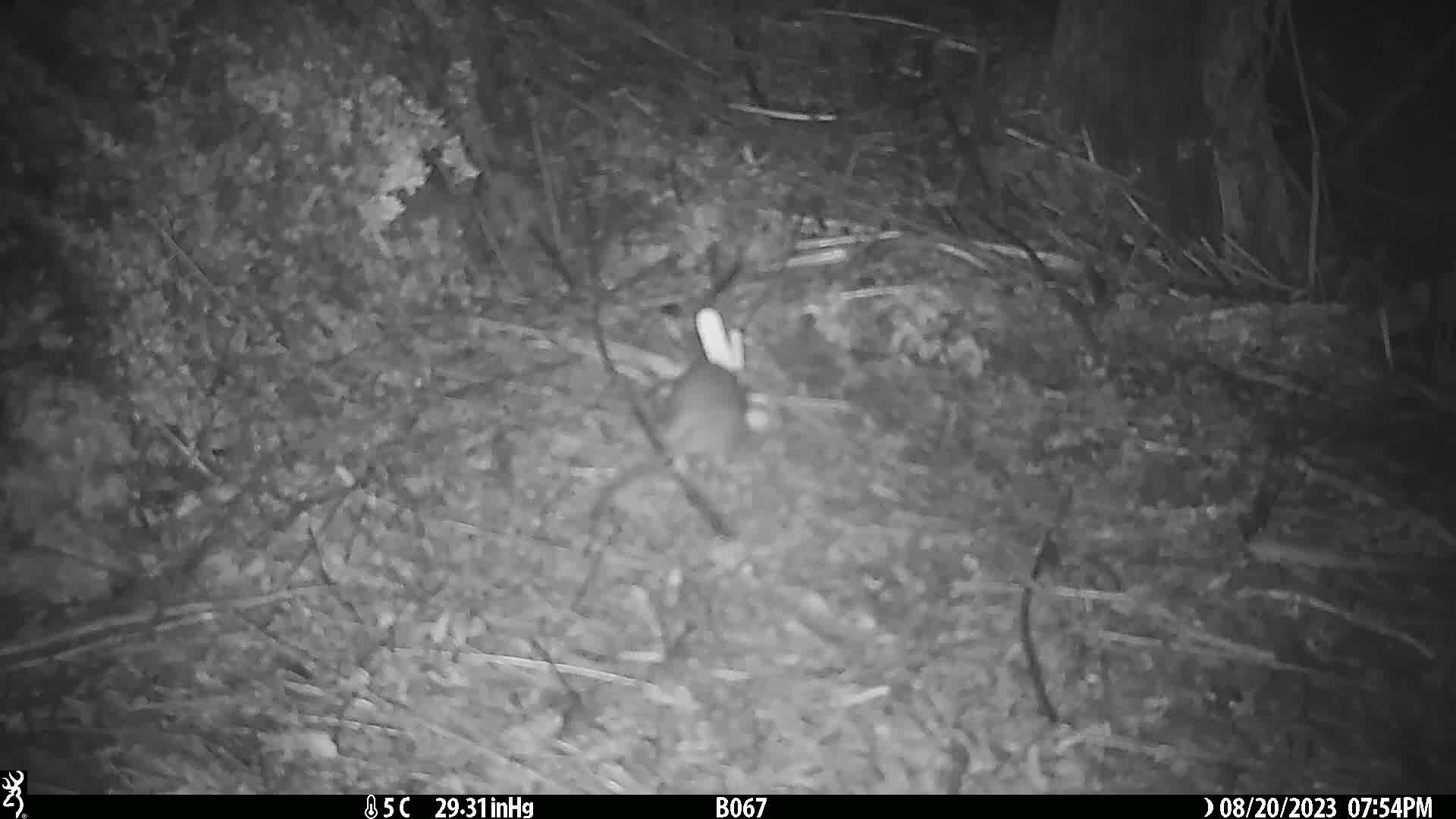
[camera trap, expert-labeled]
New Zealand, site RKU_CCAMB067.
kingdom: Animalia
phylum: Chordata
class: Mammalia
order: Rodentia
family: Muridae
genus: Rattus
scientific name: Rattus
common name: rat